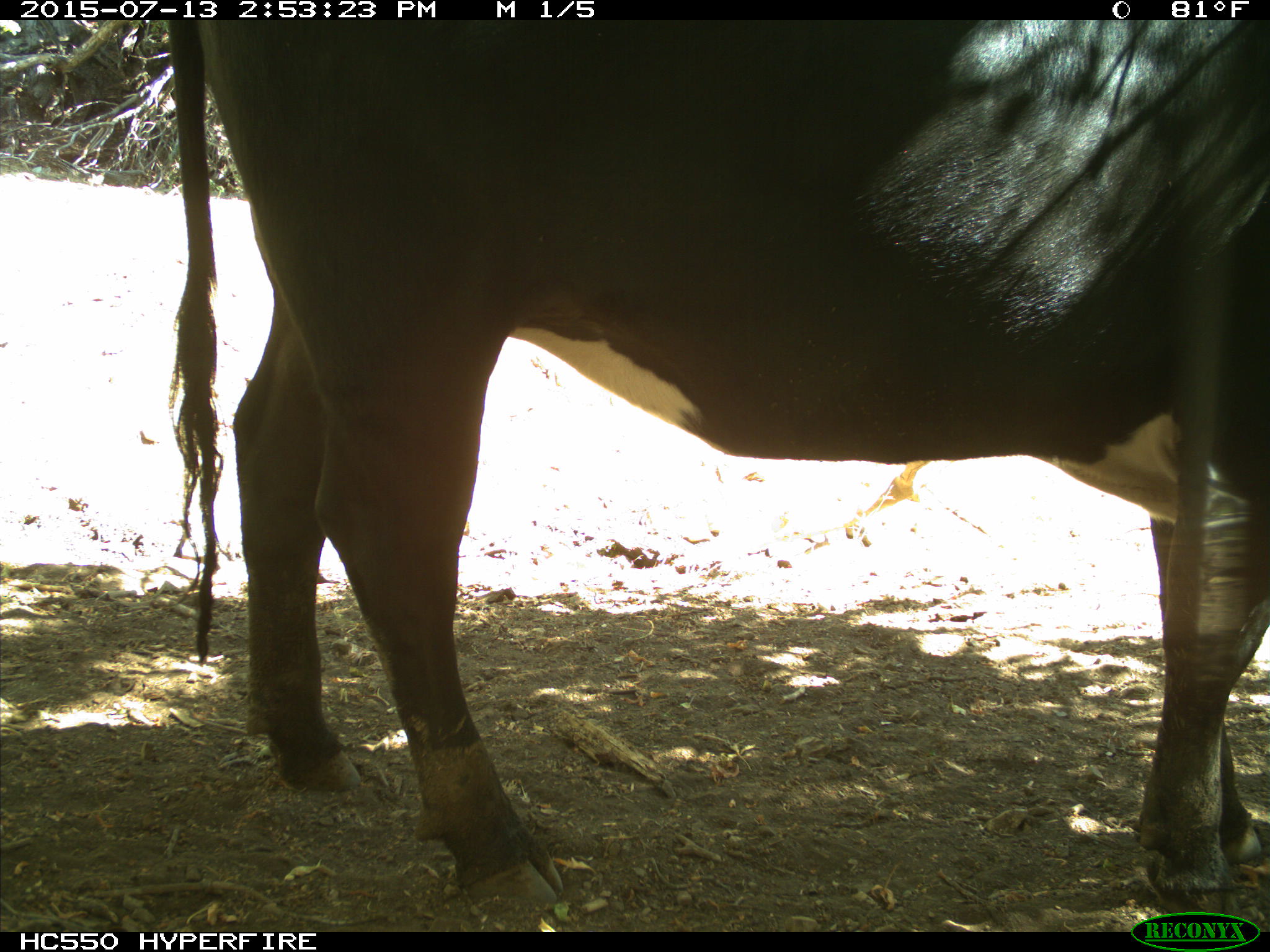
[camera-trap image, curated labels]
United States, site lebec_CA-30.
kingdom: Animalia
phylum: Chordata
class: Mammalia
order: Artiodactyla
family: Bovidae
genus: Bos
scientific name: Bos taurus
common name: domestic cow